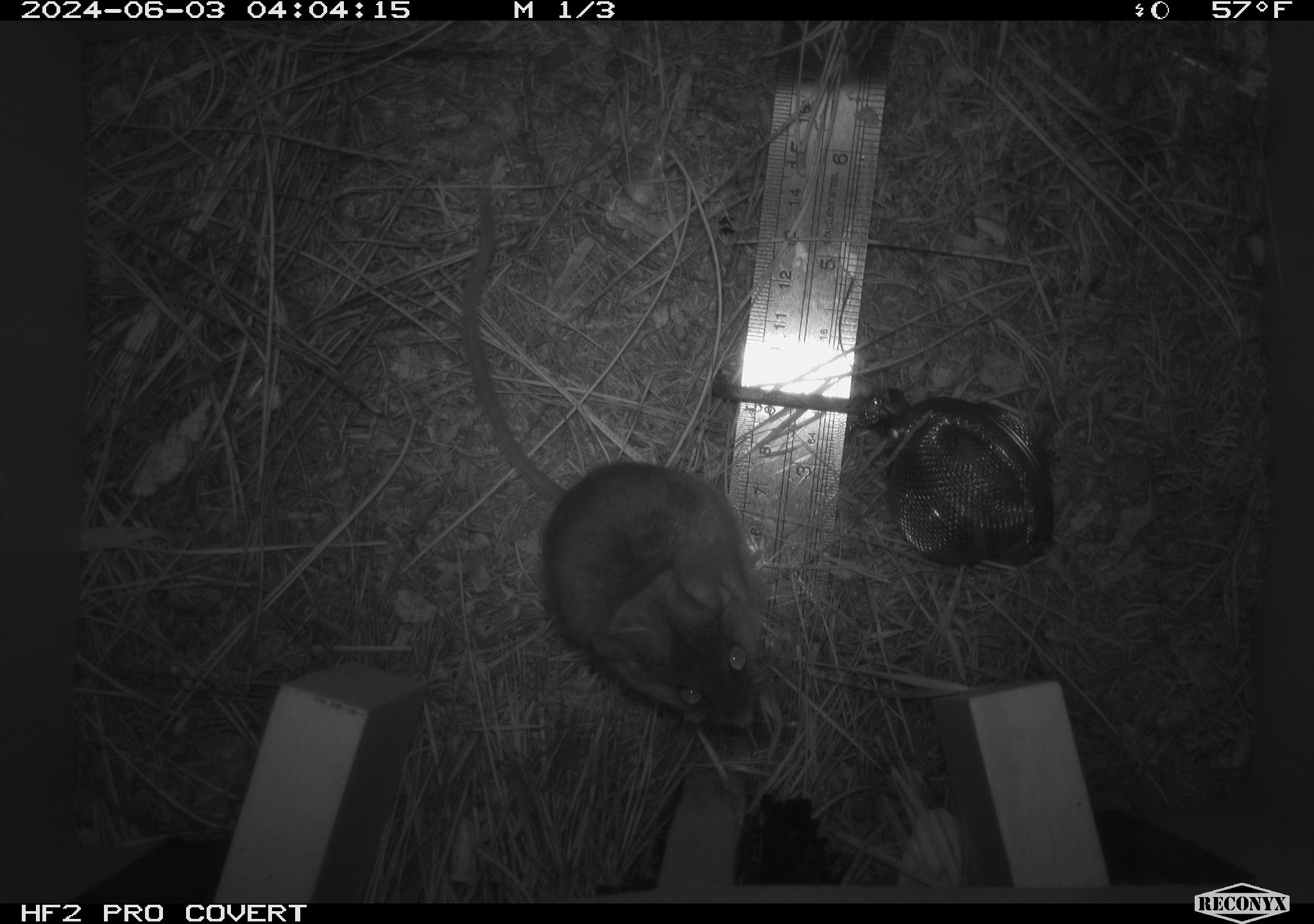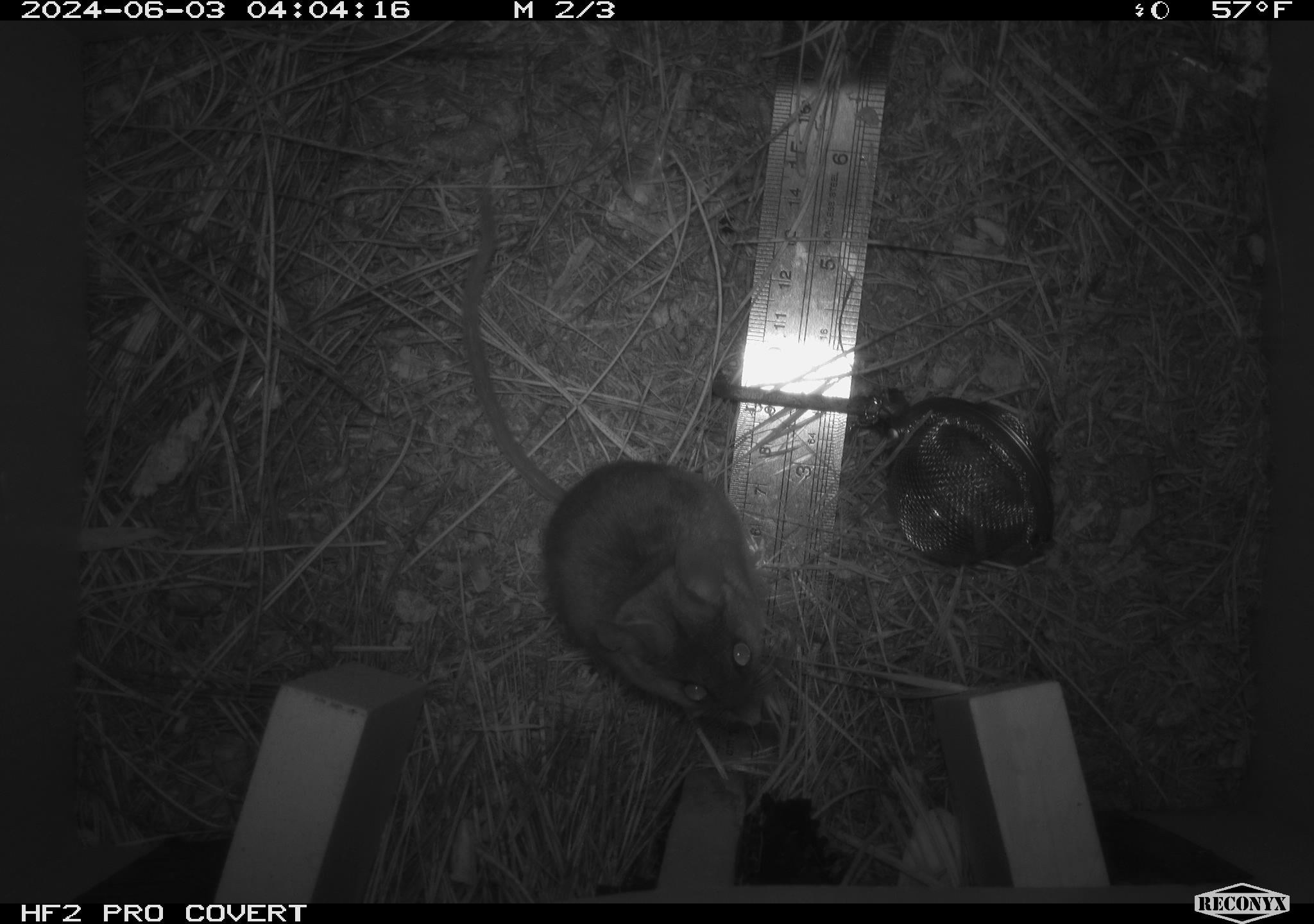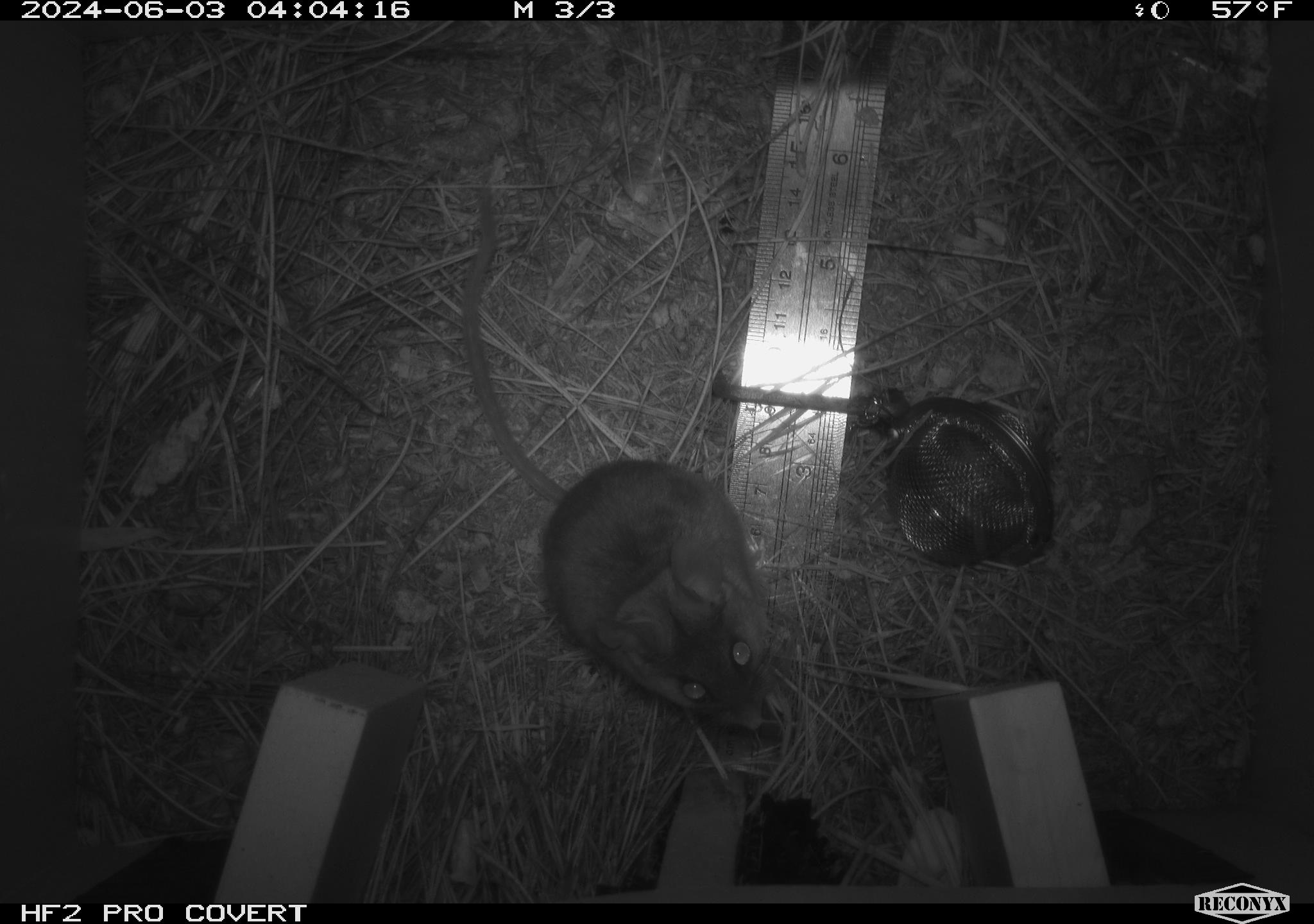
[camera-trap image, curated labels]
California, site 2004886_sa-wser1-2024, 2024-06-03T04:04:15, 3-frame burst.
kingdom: Animalia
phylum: Chordata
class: Mammalia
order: Rodentia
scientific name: Rodentia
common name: mouse species